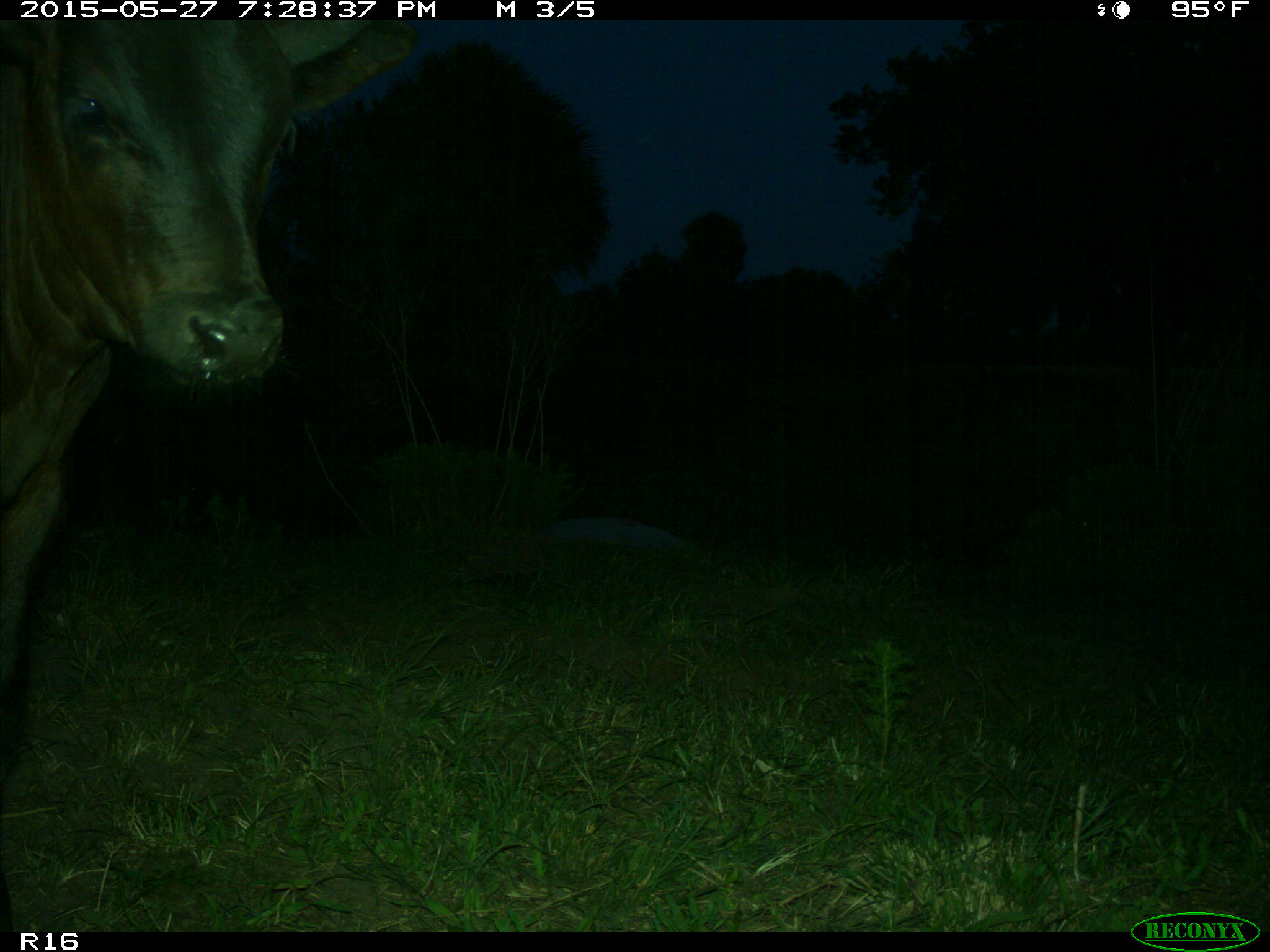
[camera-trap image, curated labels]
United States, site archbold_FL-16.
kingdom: Animalia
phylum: Chordata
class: Mammalia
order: Artiodactyla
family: Bovidae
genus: Bos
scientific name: Bos taurus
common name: domestic cow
Bos taurus (domestic cow).